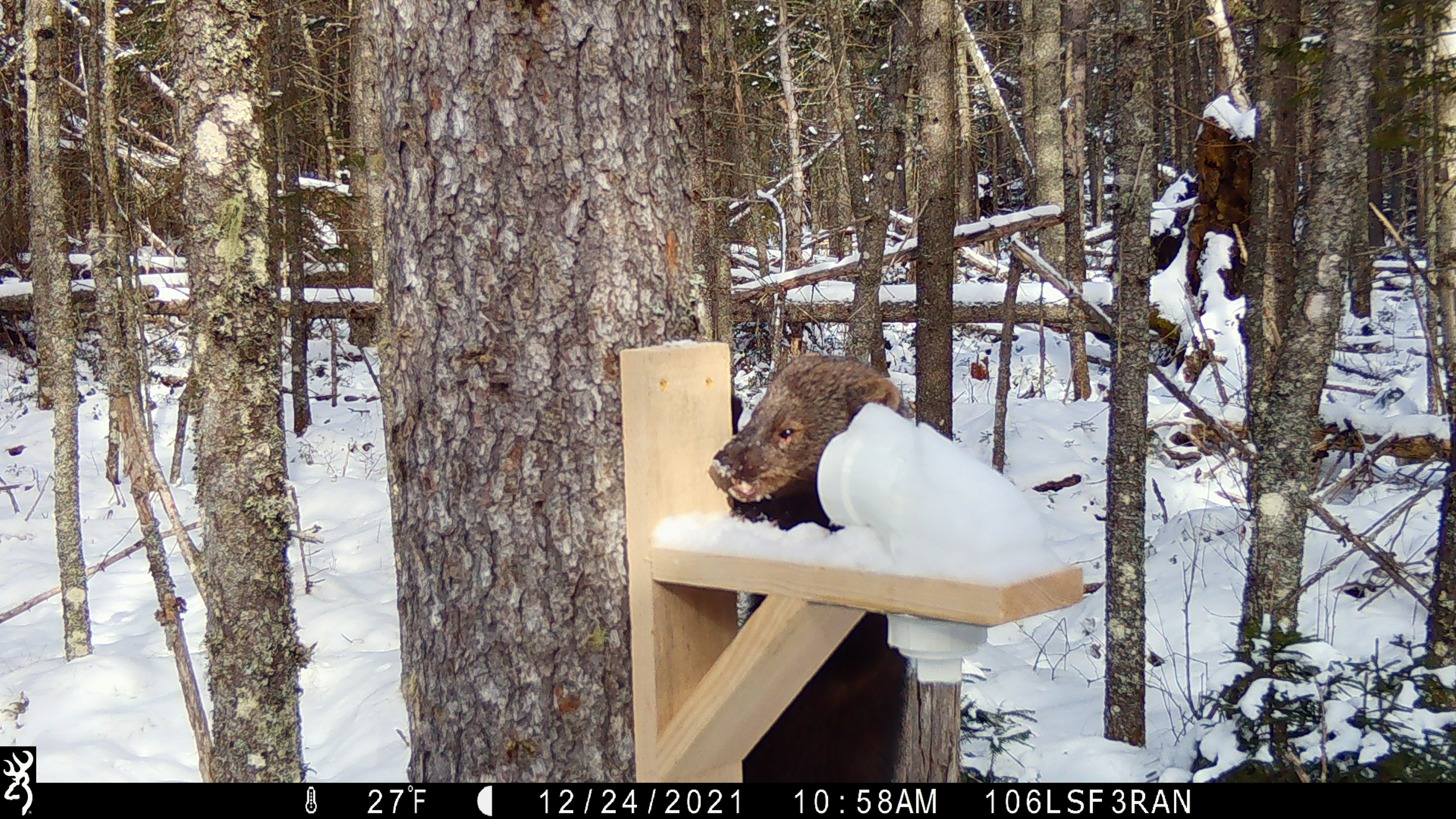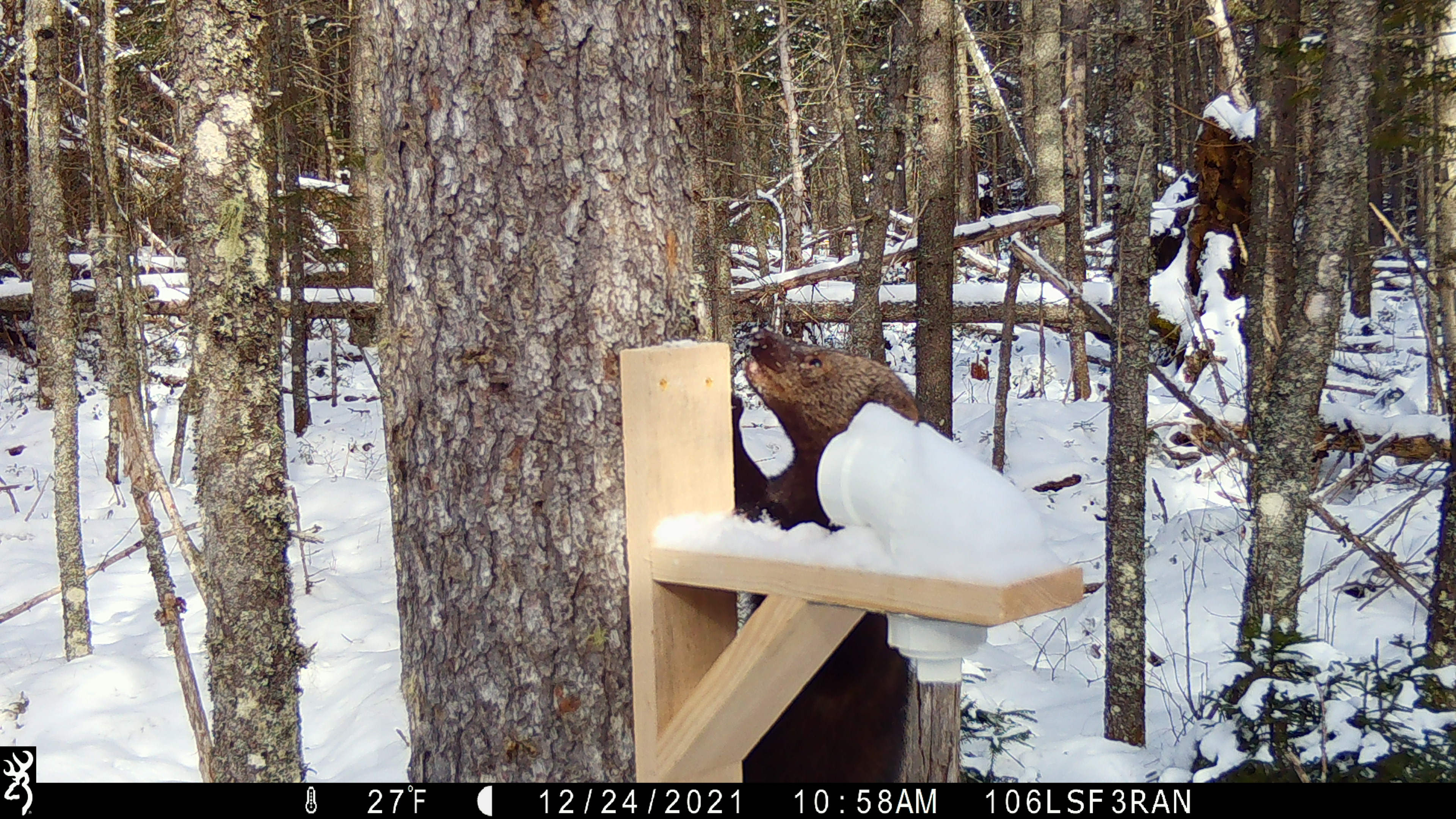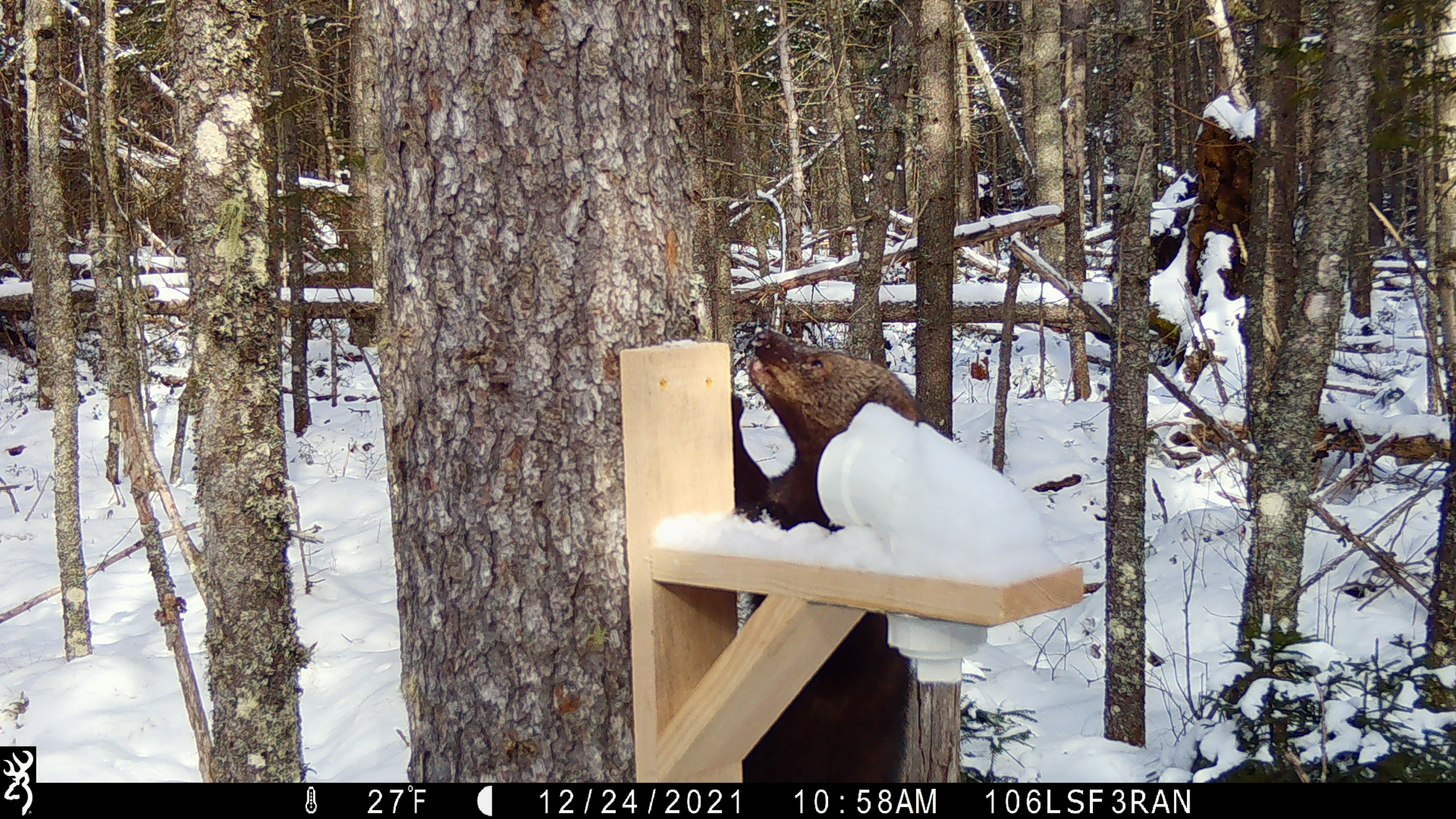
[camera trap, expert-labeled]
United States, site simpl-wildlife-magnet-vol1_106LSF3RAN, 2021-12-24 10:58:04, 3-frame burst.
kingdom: Animalia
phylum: Chordata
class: Mammalia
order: Carnivora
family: Mustelidae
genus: Pekania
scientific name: Pekania pennanti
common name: fisher